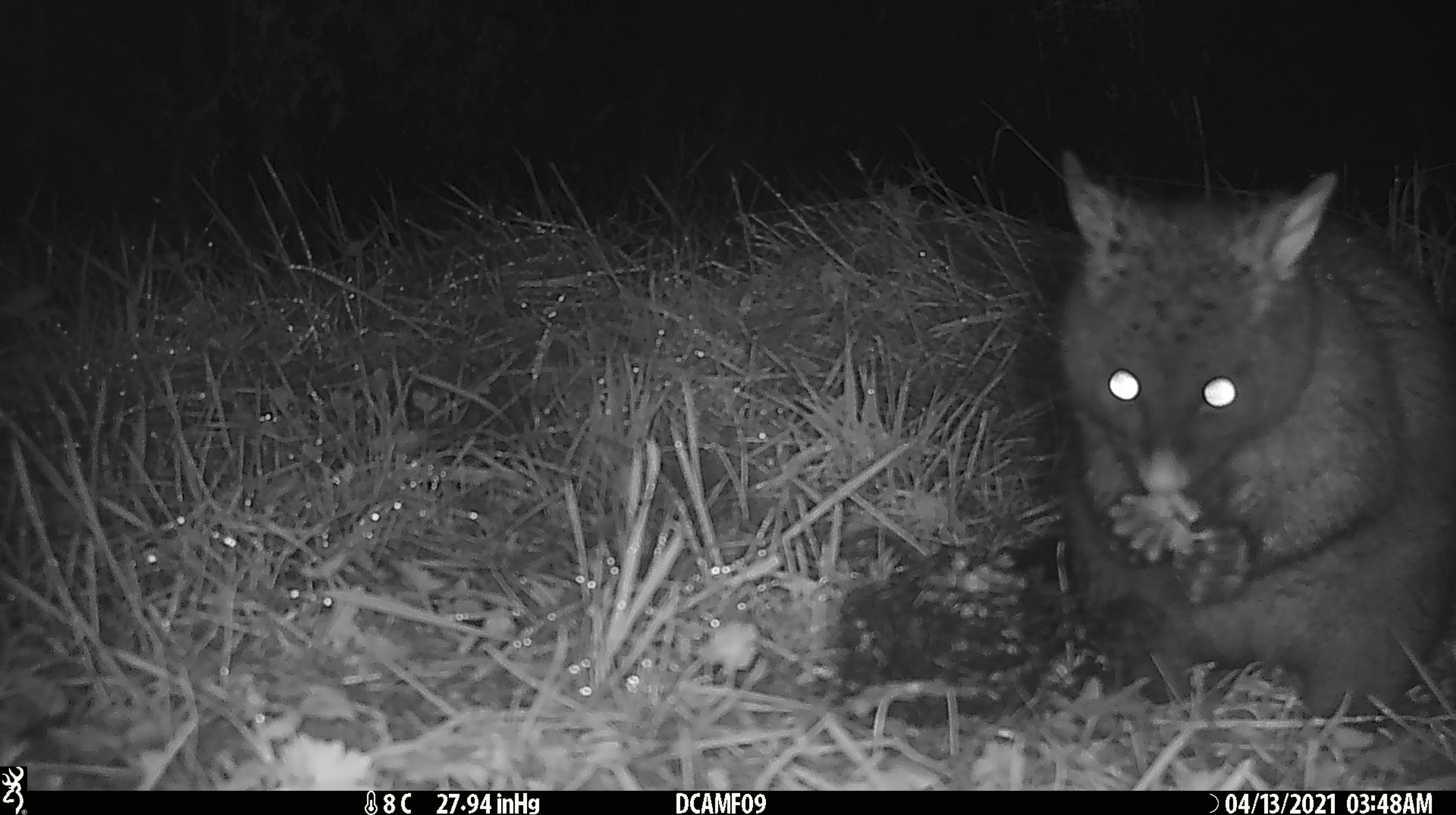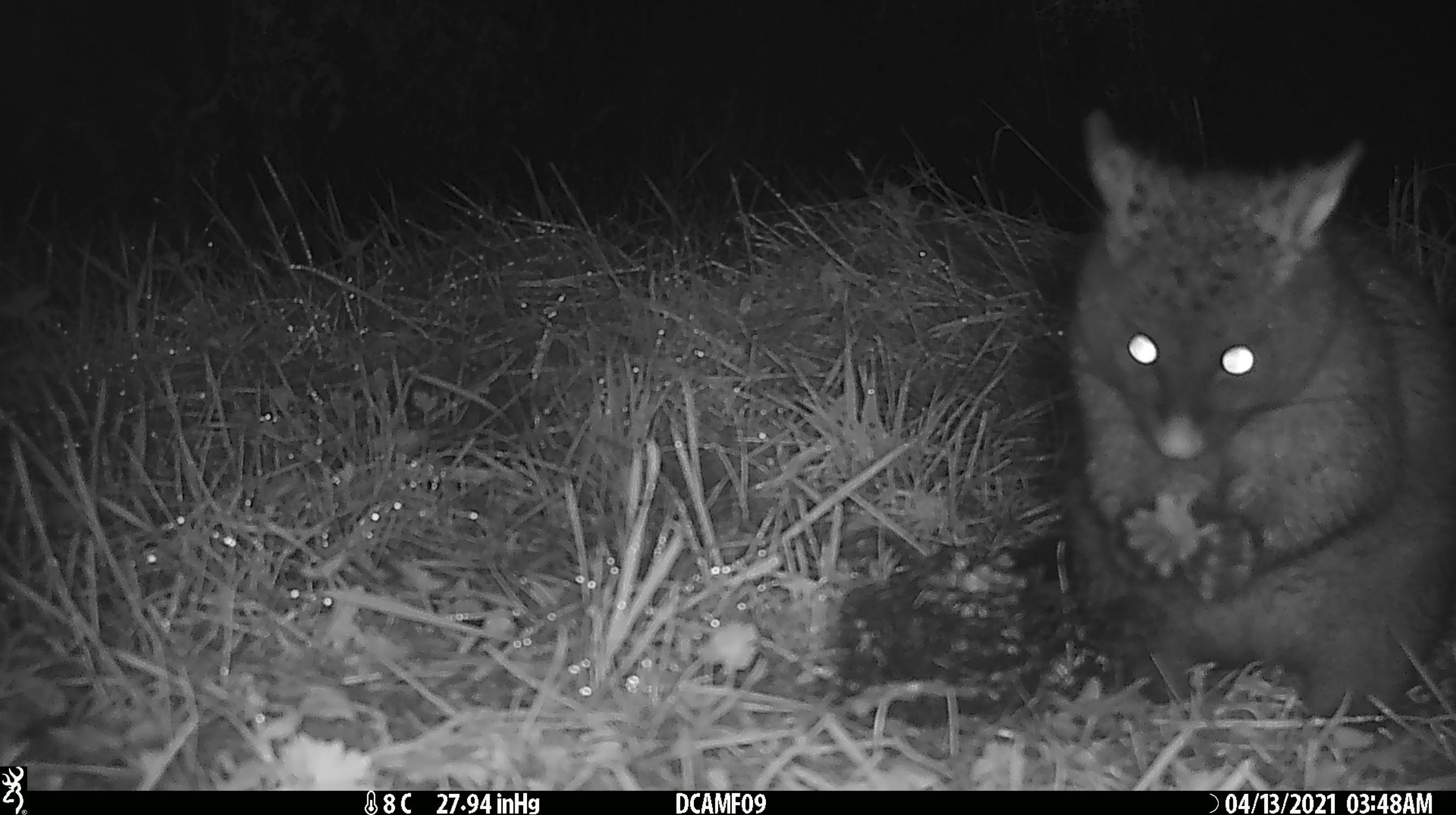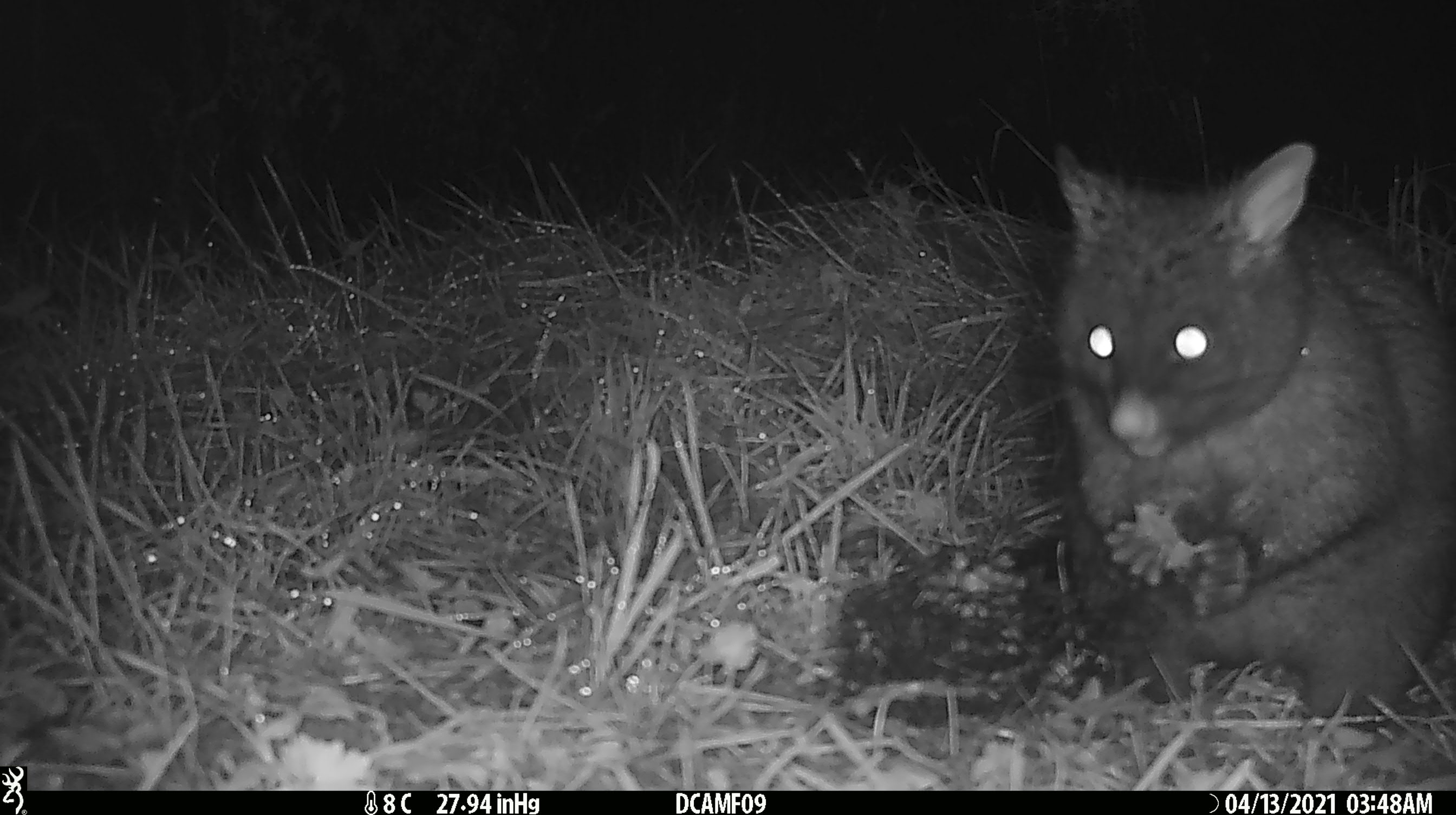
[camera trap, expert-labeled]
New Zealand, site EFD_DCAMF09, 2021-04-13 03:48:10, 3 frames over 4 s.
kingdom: Animalia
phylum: Chordata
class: Mammalia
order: Diprotodontia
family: Phalangeridae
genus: Trichosurus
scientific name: Trichosurus vulpecula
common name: common brushtail possum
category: possum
Possum (common brushtail possum) (Trichosurus vulpecula).